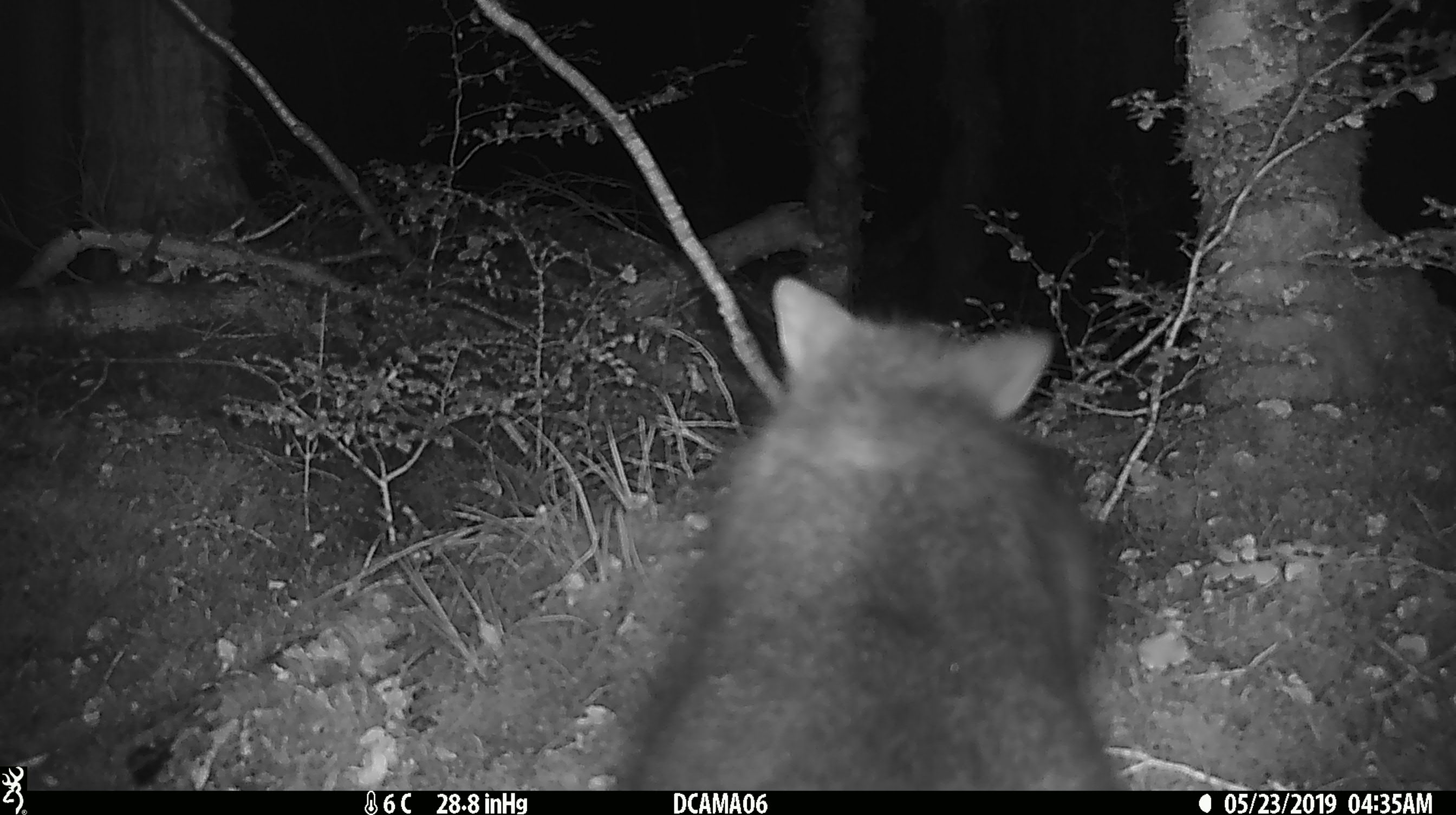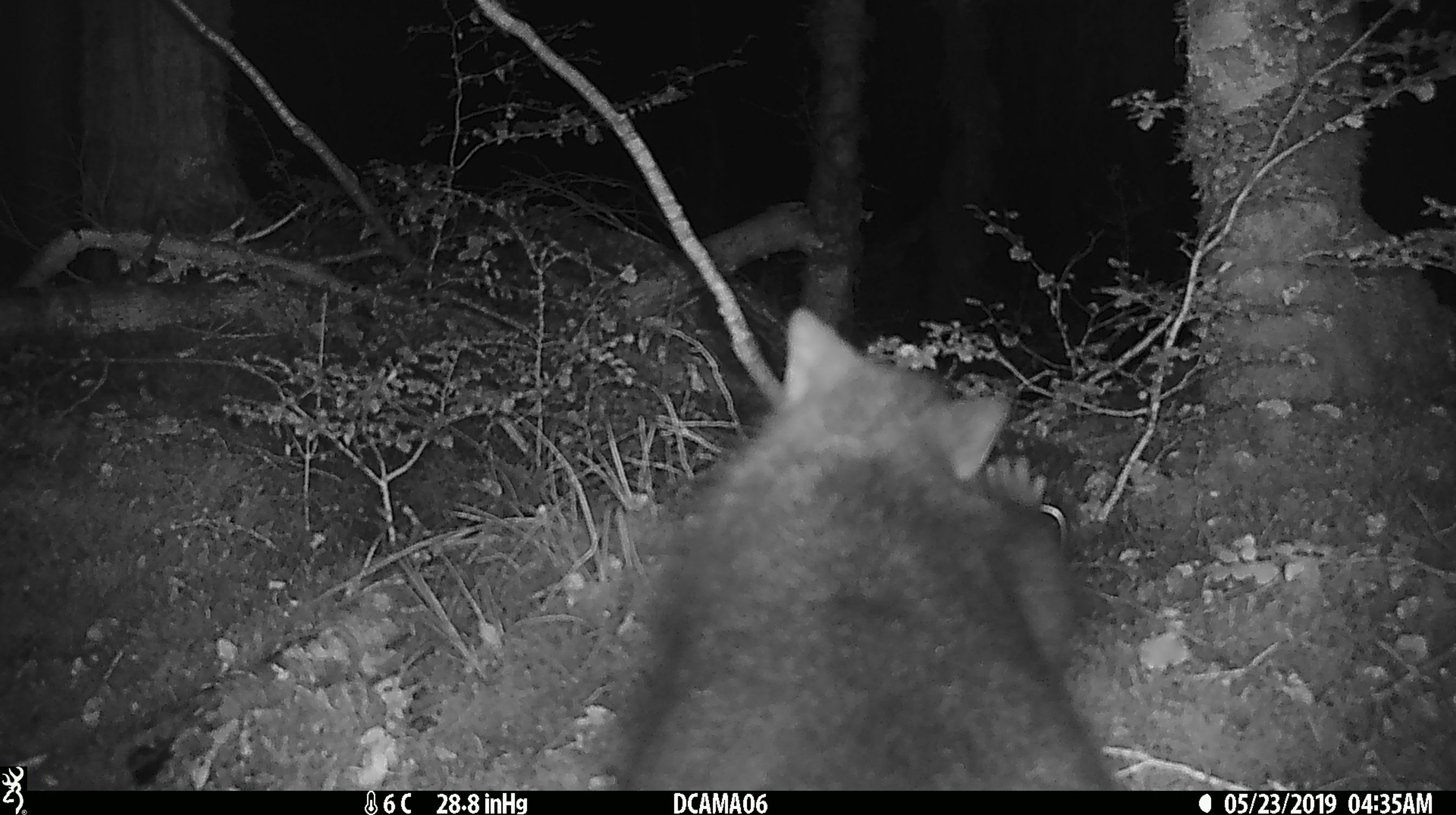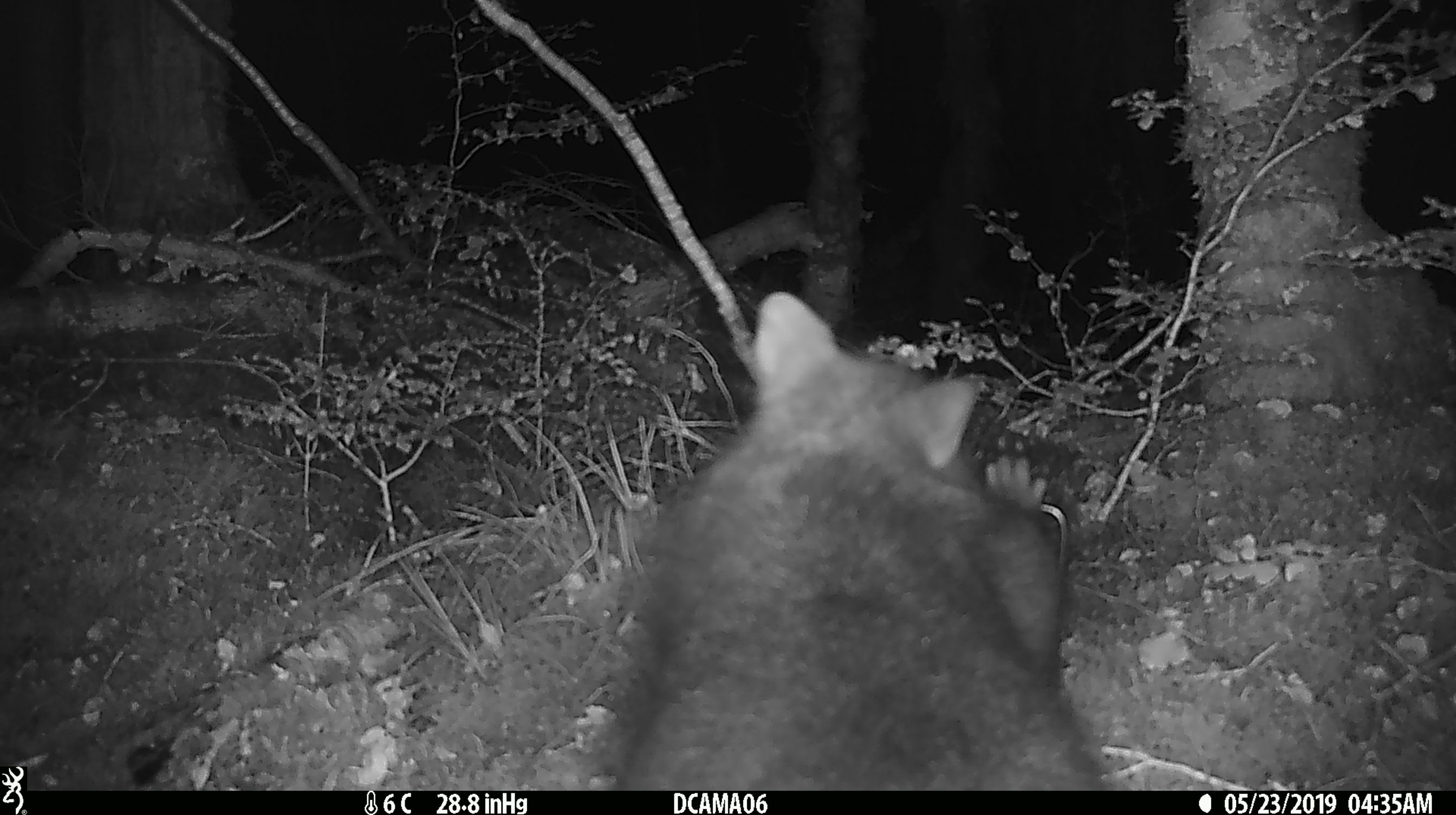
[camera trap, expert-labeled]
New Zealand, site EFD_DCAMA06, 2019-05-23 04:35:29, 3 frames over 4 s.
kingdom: Animalia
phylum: Chordata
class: Mammalia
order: Diprotodontia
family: Phalangeridae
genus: Trichosurus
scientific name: Trichosurus vulpecula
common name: common brushtail possum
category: possum